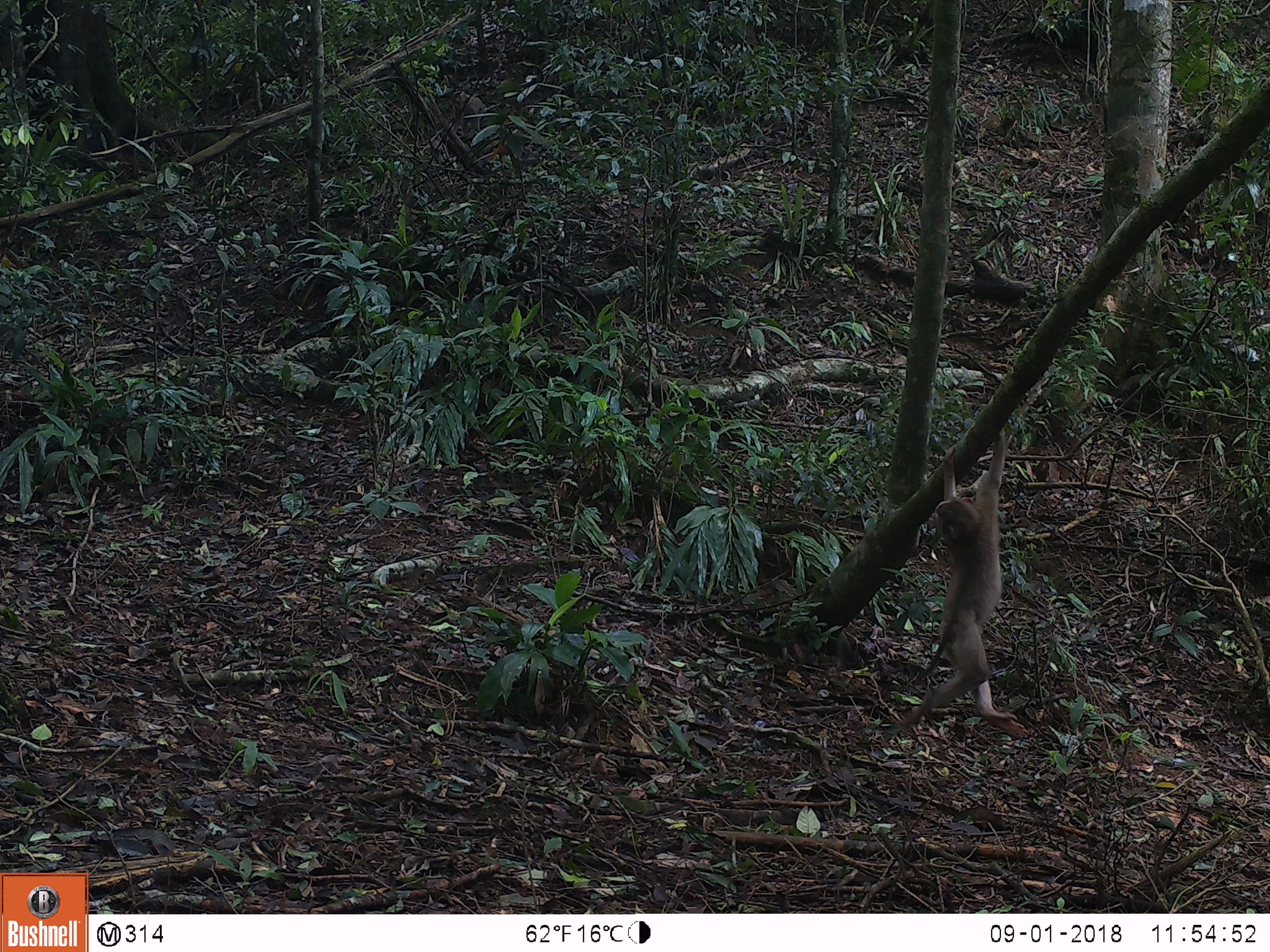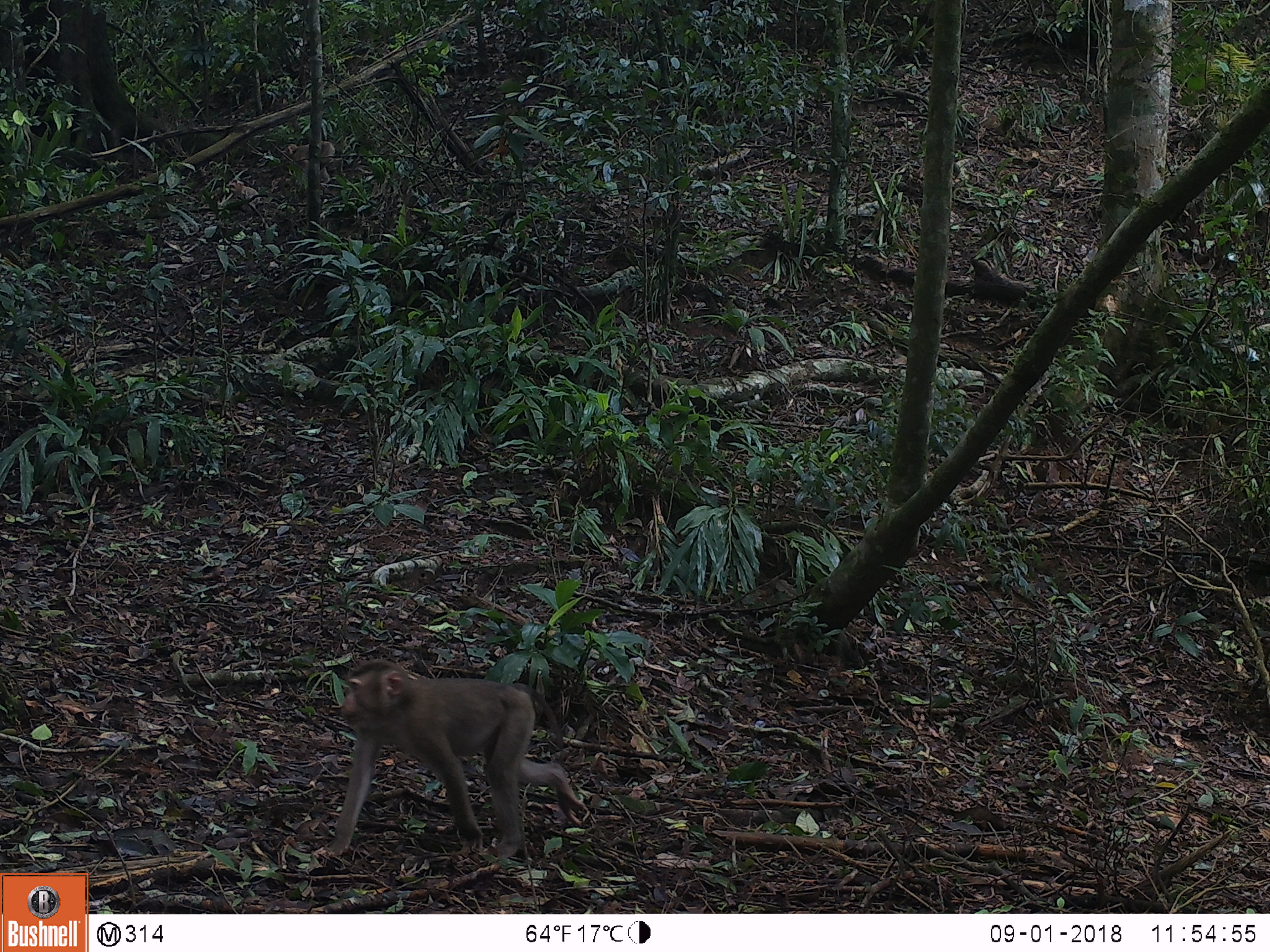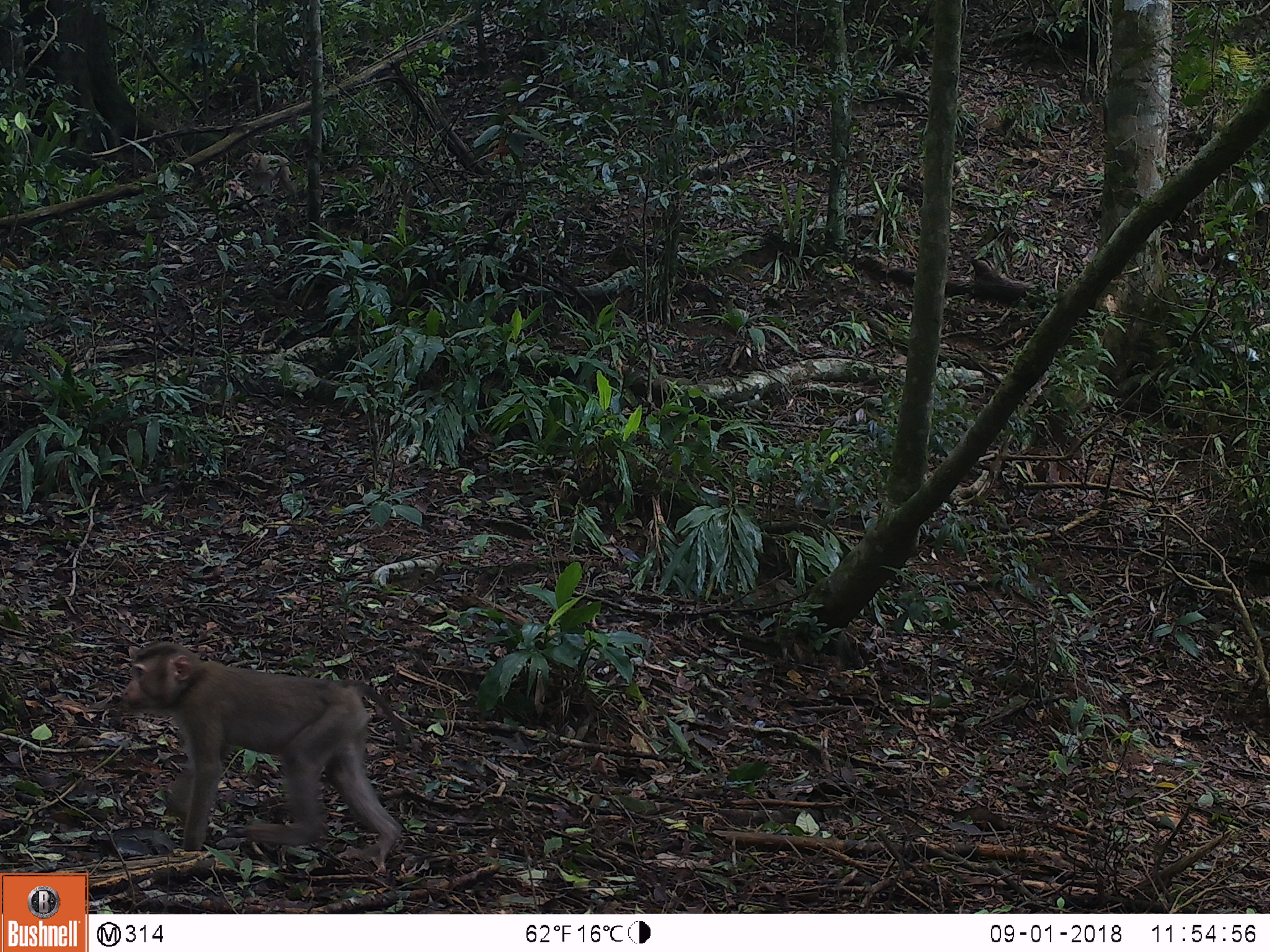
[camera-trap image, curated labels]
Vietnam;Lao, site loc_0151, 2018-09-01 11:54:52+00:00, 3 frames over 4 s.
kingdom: Animalia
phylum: Chordata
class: Mammalia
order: Primates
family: Cercopithecidae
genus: Macaca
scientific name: Macaca nemestrina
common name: pig-tailed macaque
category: pig tailed macaque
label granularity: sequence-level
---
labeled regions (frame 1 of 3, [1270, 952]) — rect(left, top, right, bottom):
pig tailed macaque: rect(896, 427, 1030, 739); rect(451, 90, 486, 137)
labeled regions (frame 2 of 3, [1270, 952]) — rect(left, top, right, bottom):
pig tailed macaque: rect(321, 656, 587, 861); rect(282, 141, 335, 183); rect(217, 179, 260, 206)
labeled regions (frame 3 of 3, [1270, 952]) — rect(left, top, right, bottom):
pig tailed macaque: rect(121, 641, 404, 865); rect(240, 153, 297, 199); rect(225, 179, 260, 212)